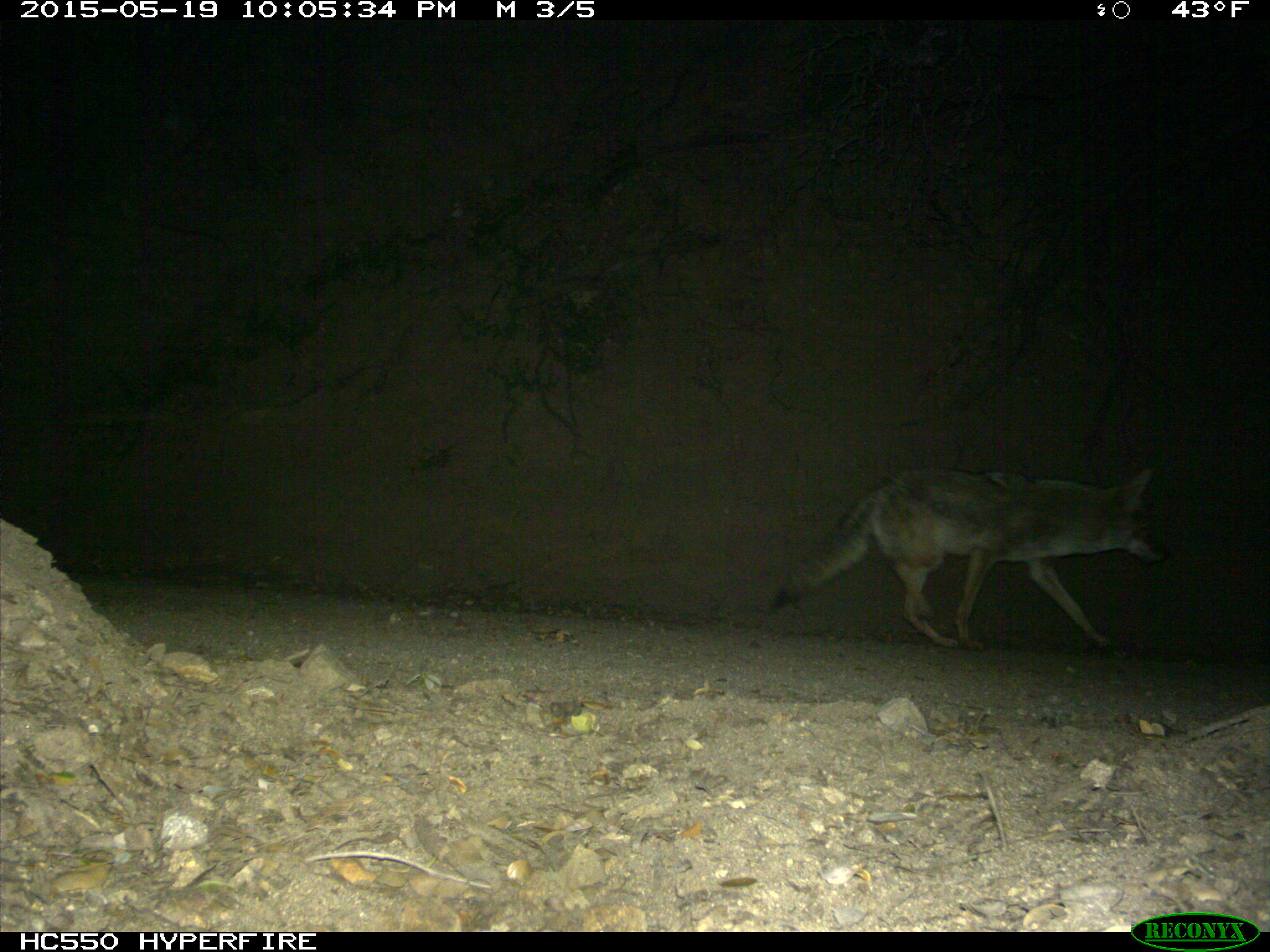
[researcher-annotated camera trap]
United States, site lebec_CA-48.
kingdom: Animalia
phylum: Chordata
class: Mammalia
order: Carnivora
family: Canidae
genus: Canis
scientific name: Canis latrans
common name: coyote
Canis latrans (coyote).